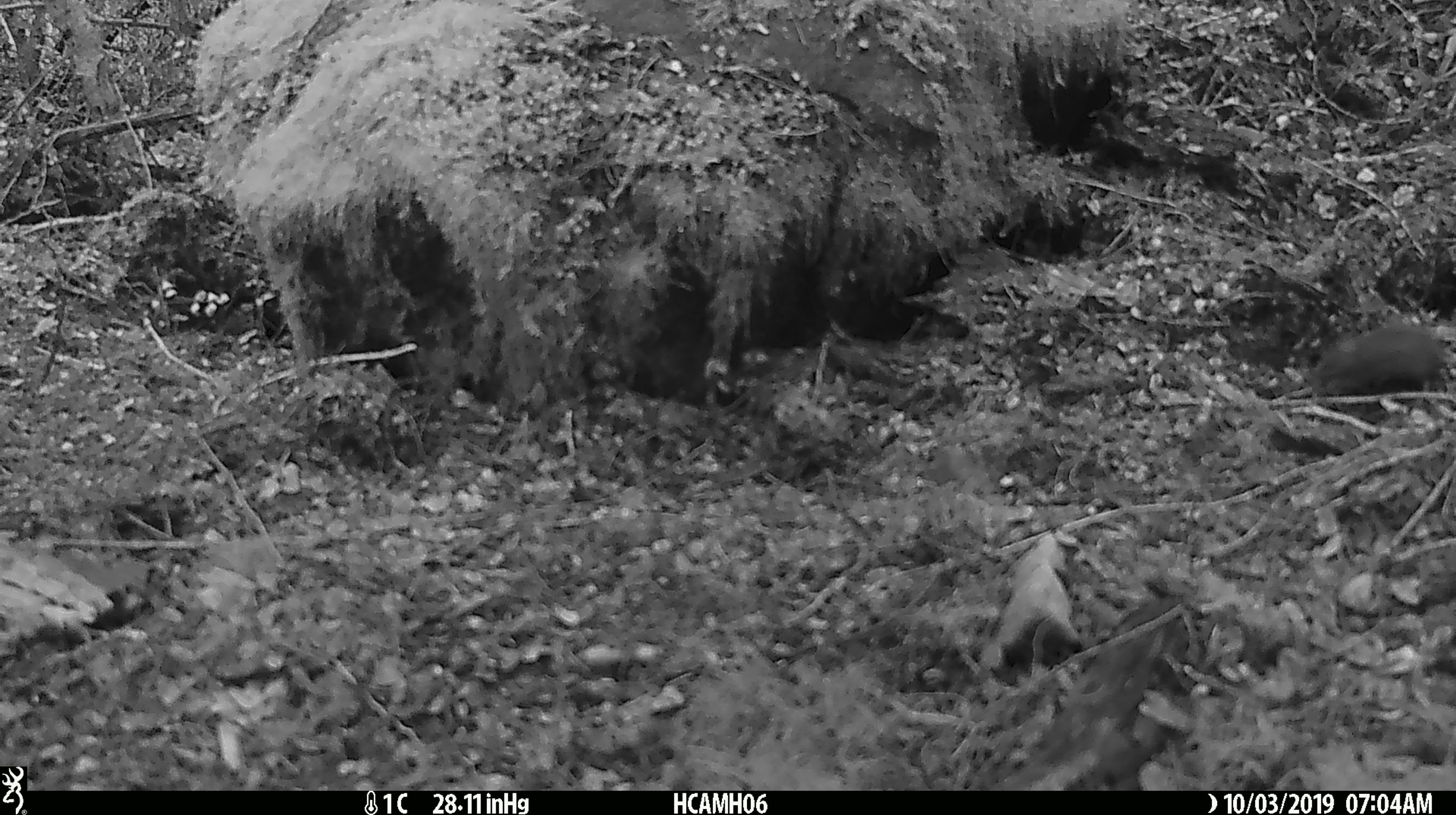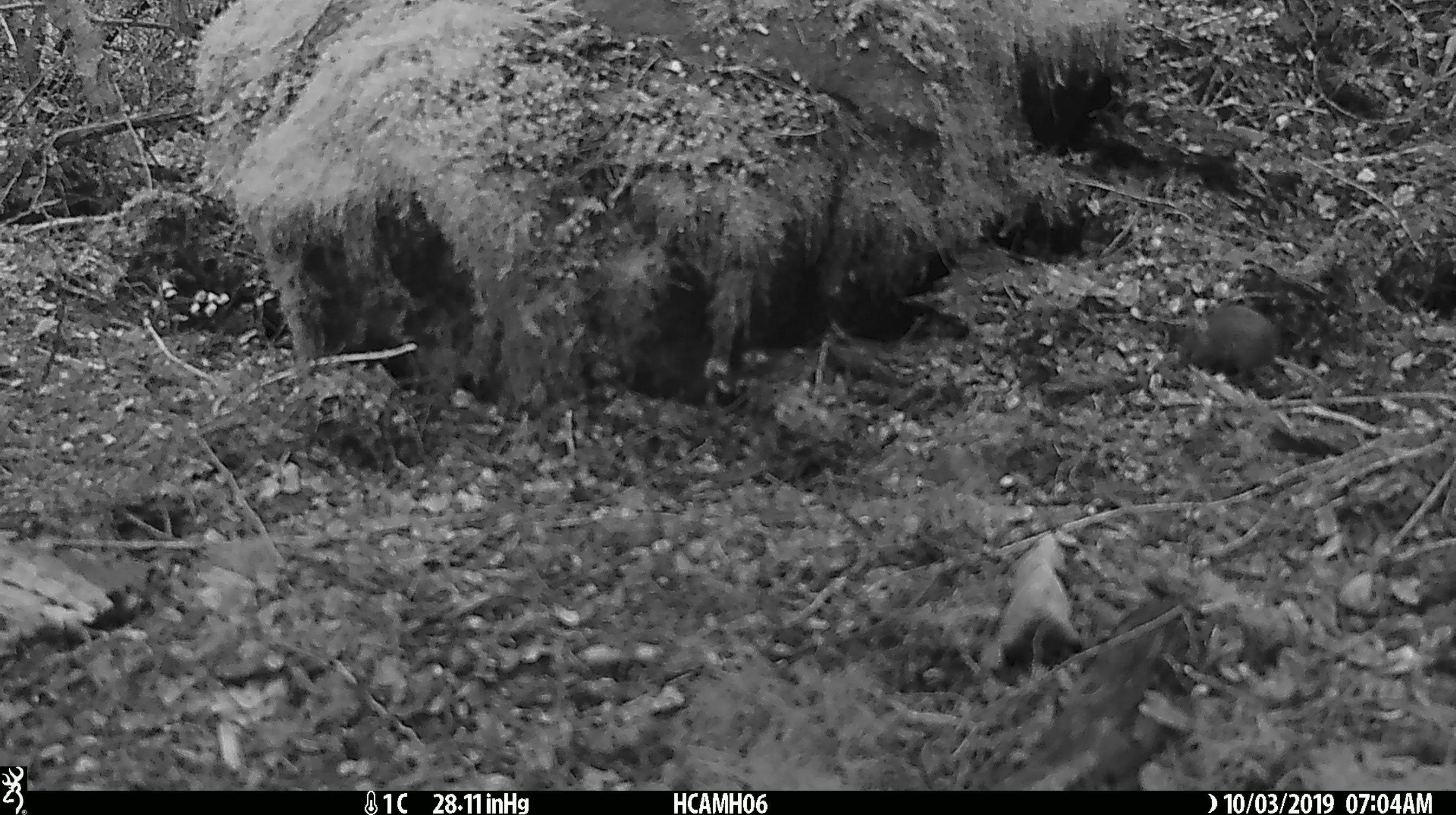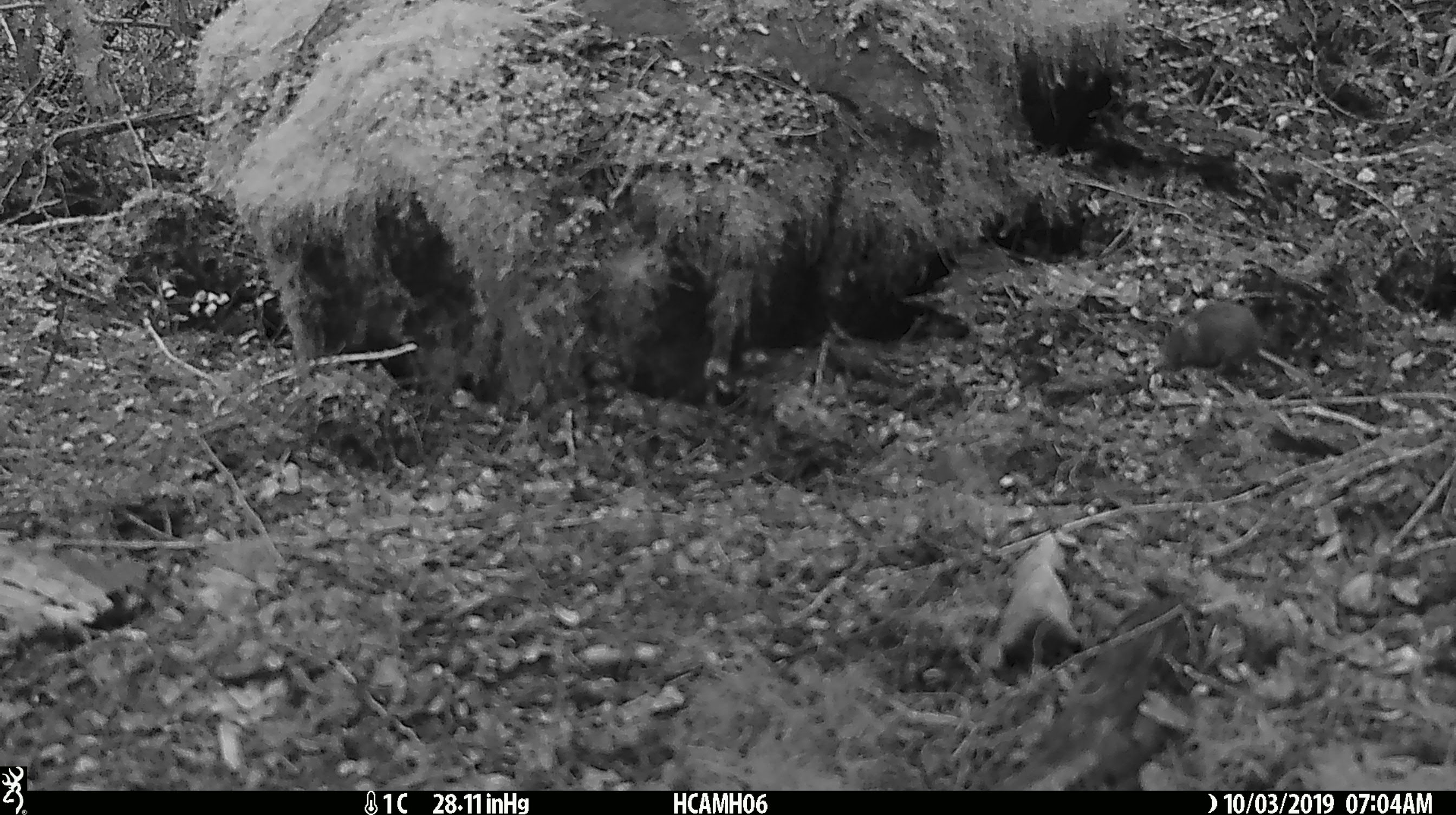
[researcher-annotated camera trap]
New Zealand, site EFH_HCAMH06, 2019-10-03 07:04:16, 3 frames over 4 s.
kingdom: Animalia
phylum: Chordata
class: Mammalia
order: Rodentia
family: Muridae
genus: Mus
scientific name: Mus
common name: mouse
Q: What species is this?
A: Mouse (Mus).